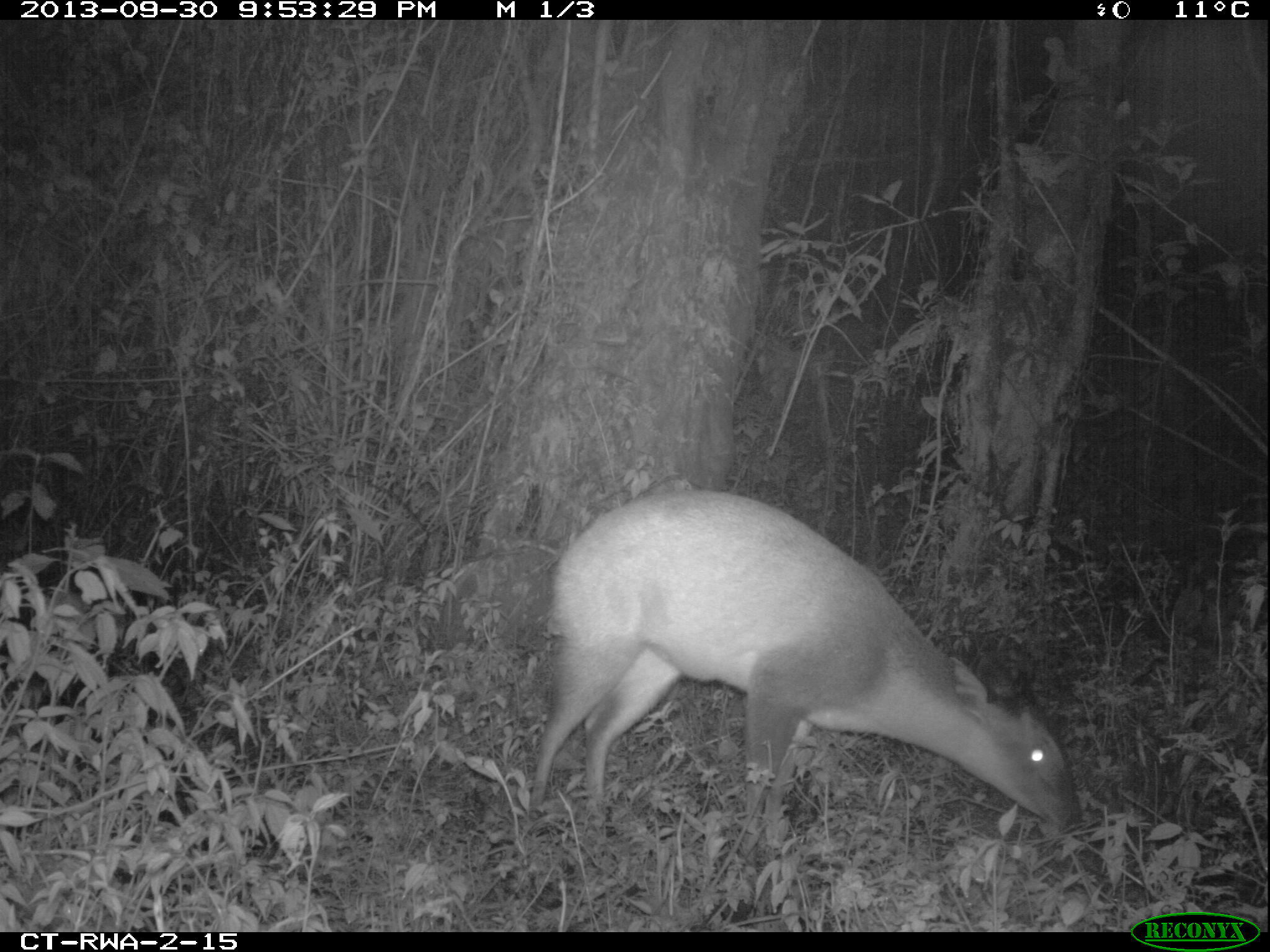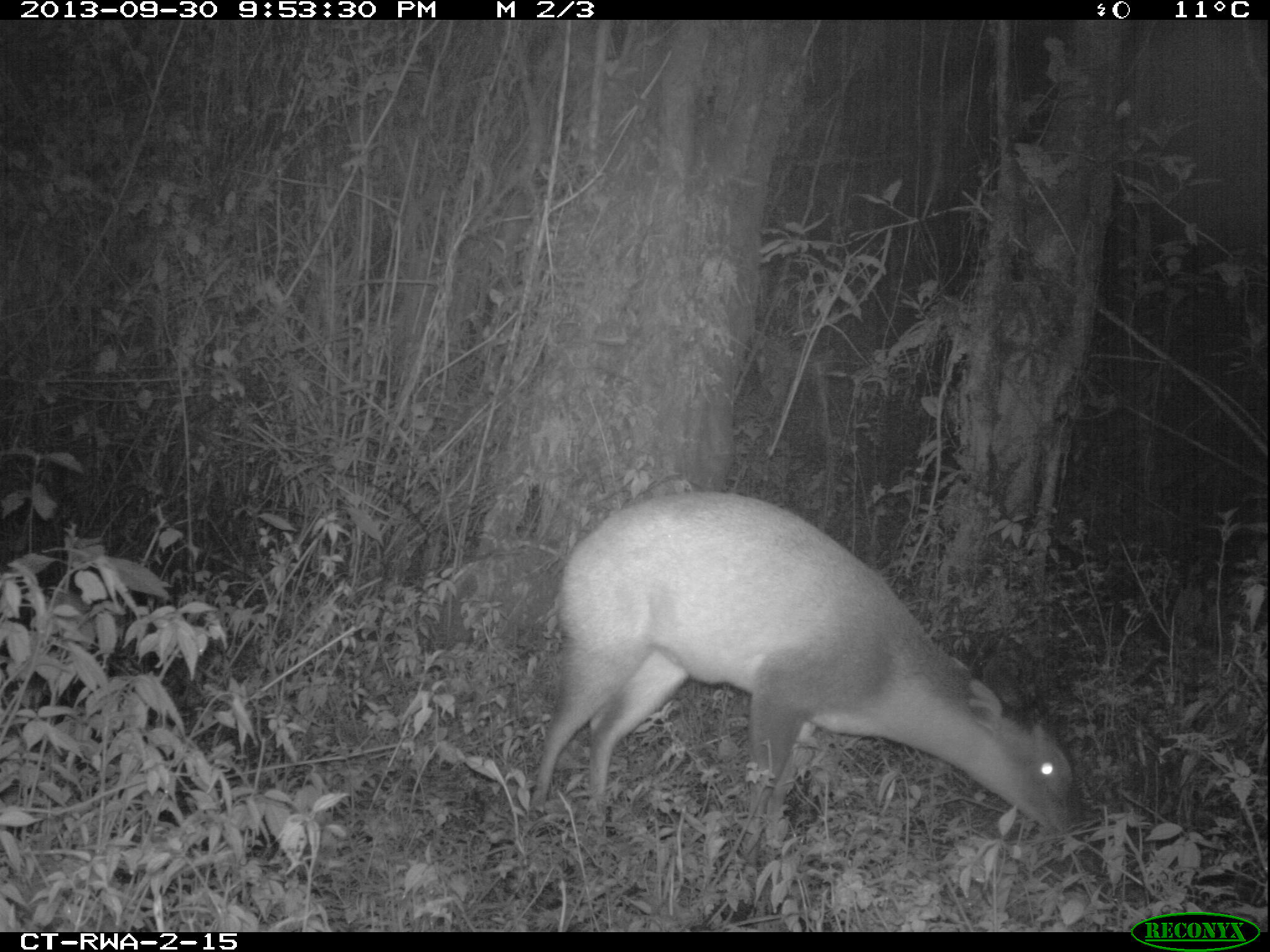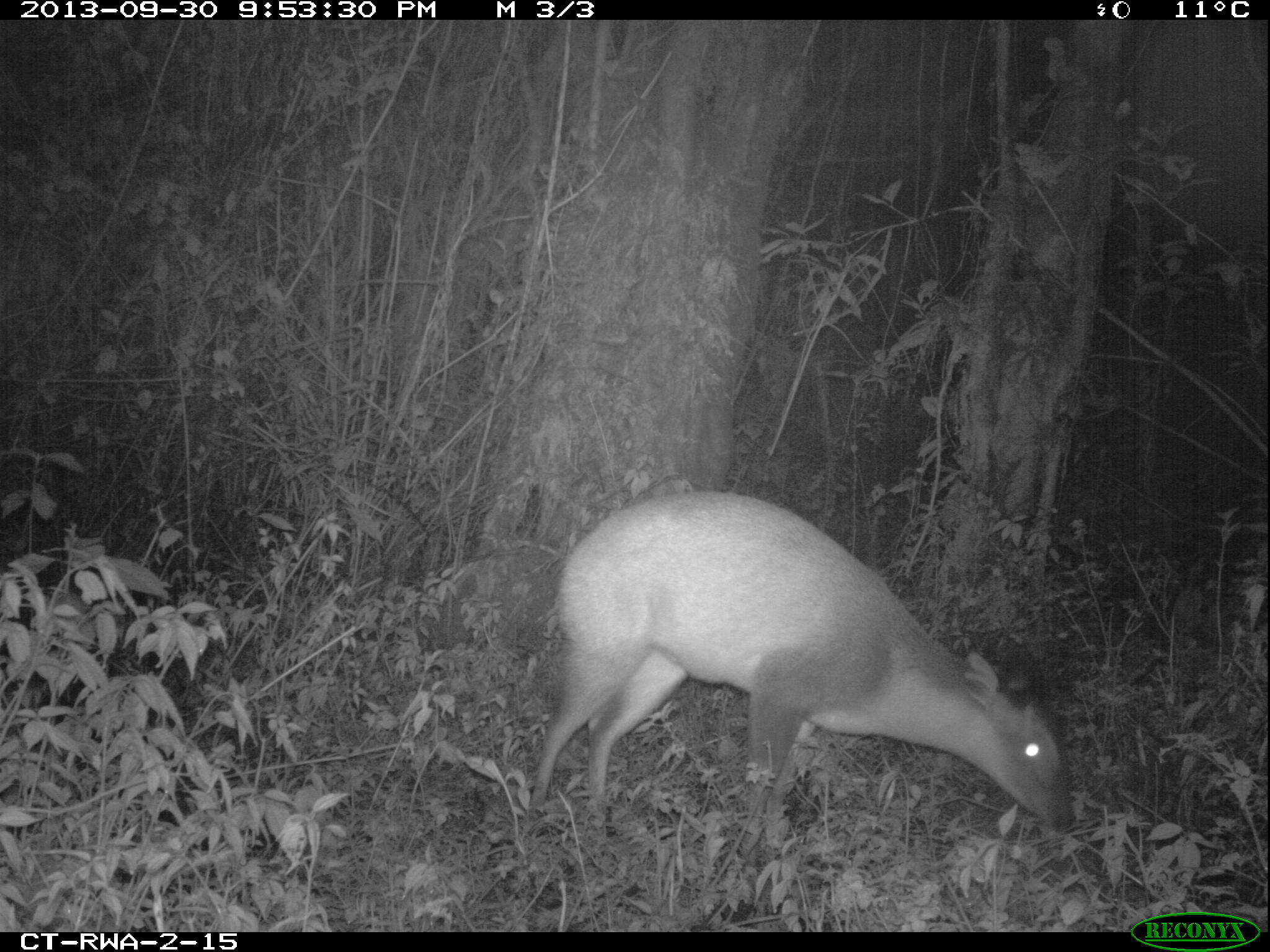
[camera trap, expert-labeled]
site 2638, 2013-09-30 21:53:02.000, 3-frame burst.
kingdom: Animalia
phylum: Chordata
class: Mammalia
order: Artiodactyla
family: Bovidae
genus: Cephalophus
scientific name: Cephalophus nigrifrons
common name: black-fronted duiker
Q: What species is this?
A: Cephalophus nigrifrons (black-fronted duiker).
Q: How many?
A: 1.